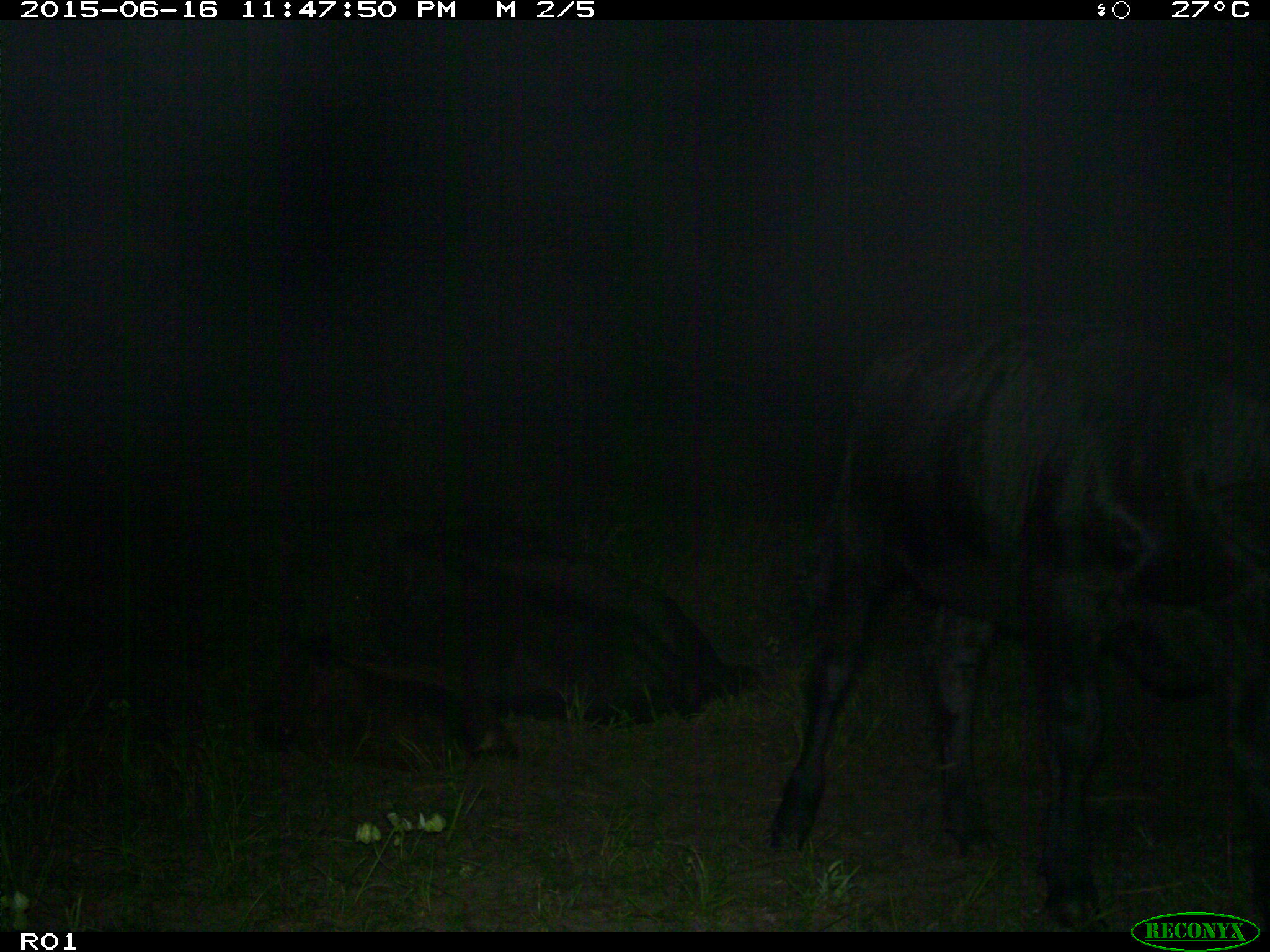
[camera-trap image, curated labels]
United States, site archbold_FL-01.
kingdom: Animalia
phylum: Chordata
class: Mammalia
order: Artiodactyla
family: Bovidae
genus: Bos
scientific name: Bos taurus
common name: domestic cow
Bos taurus (domestic cow).